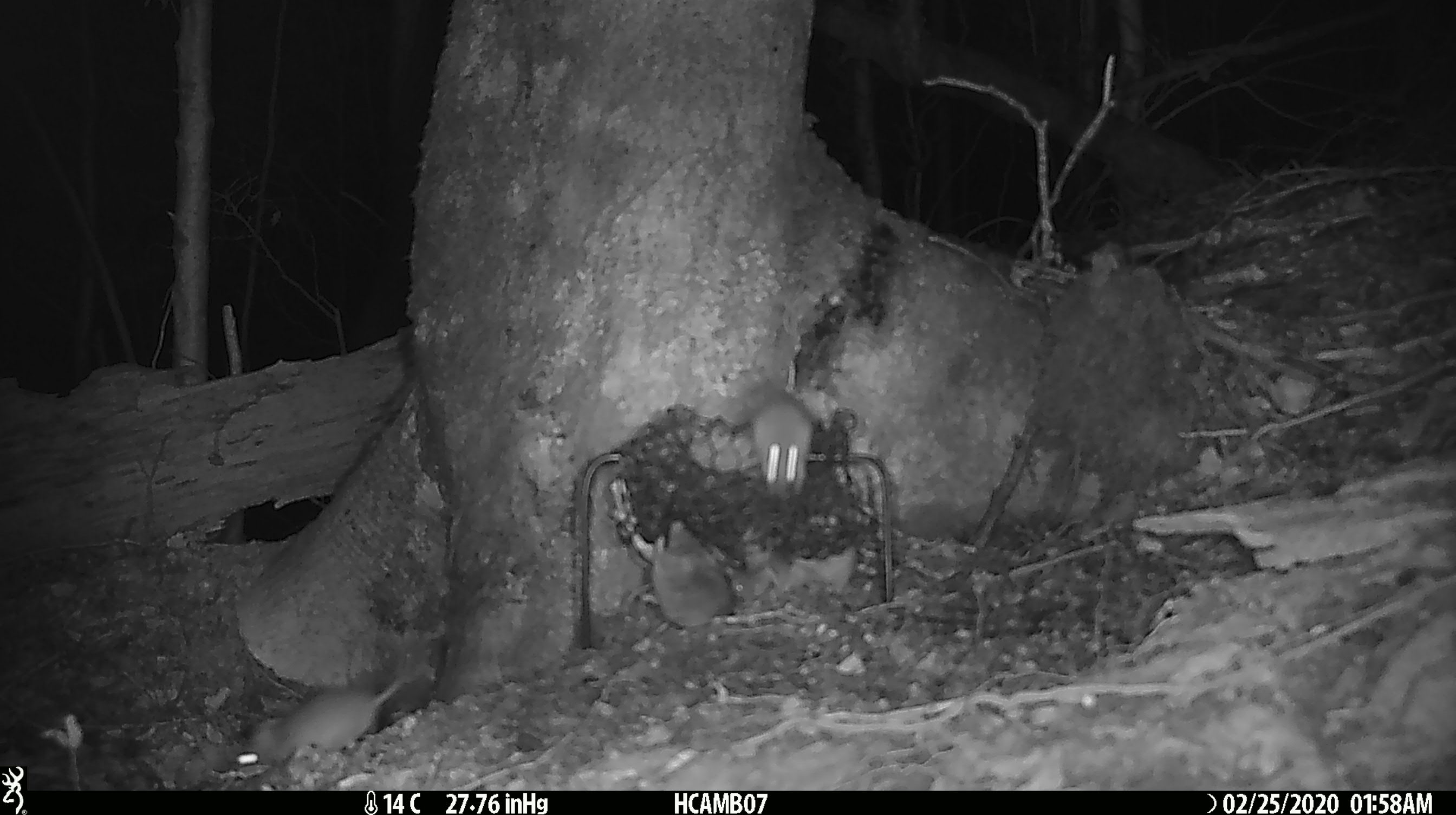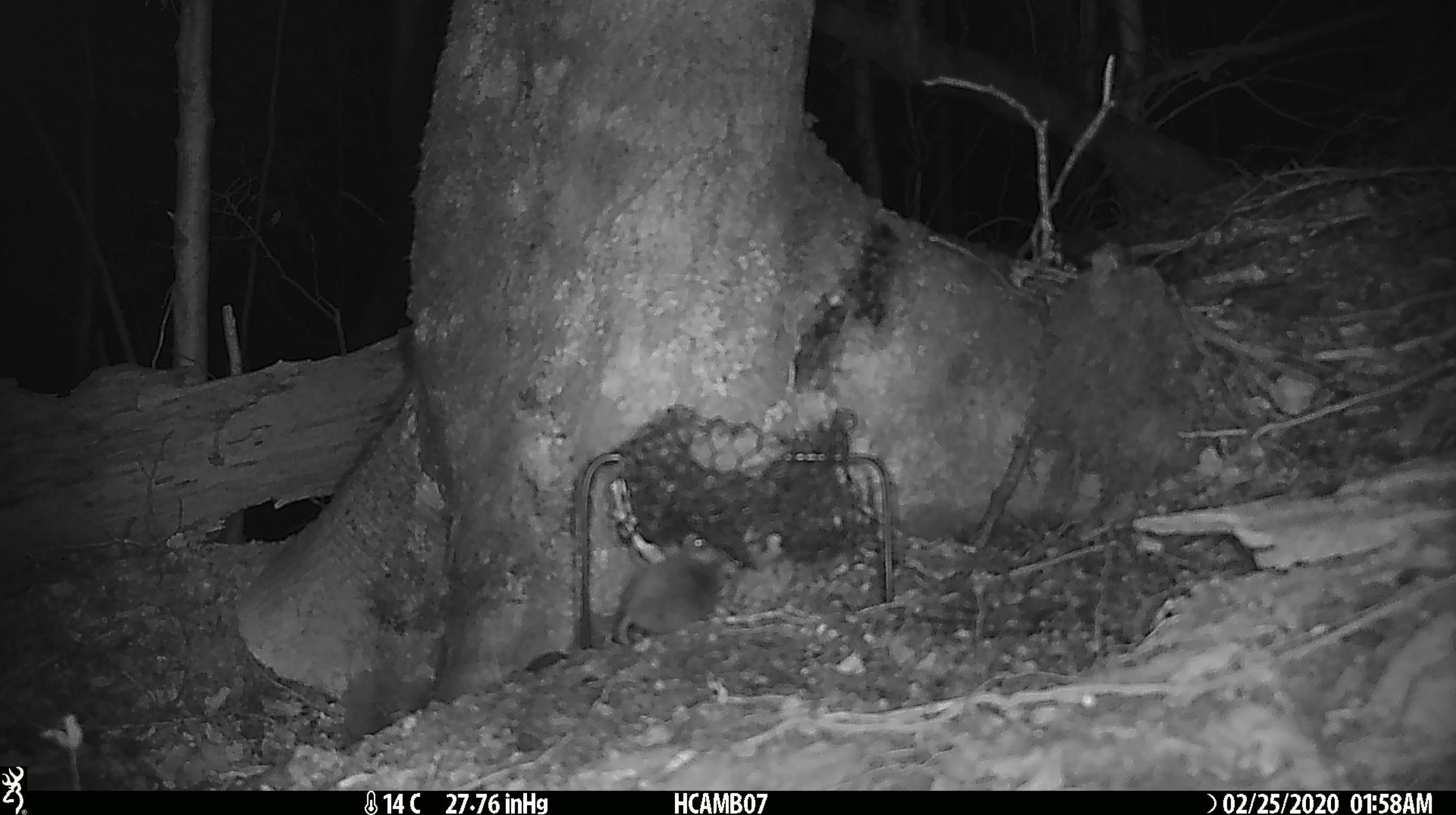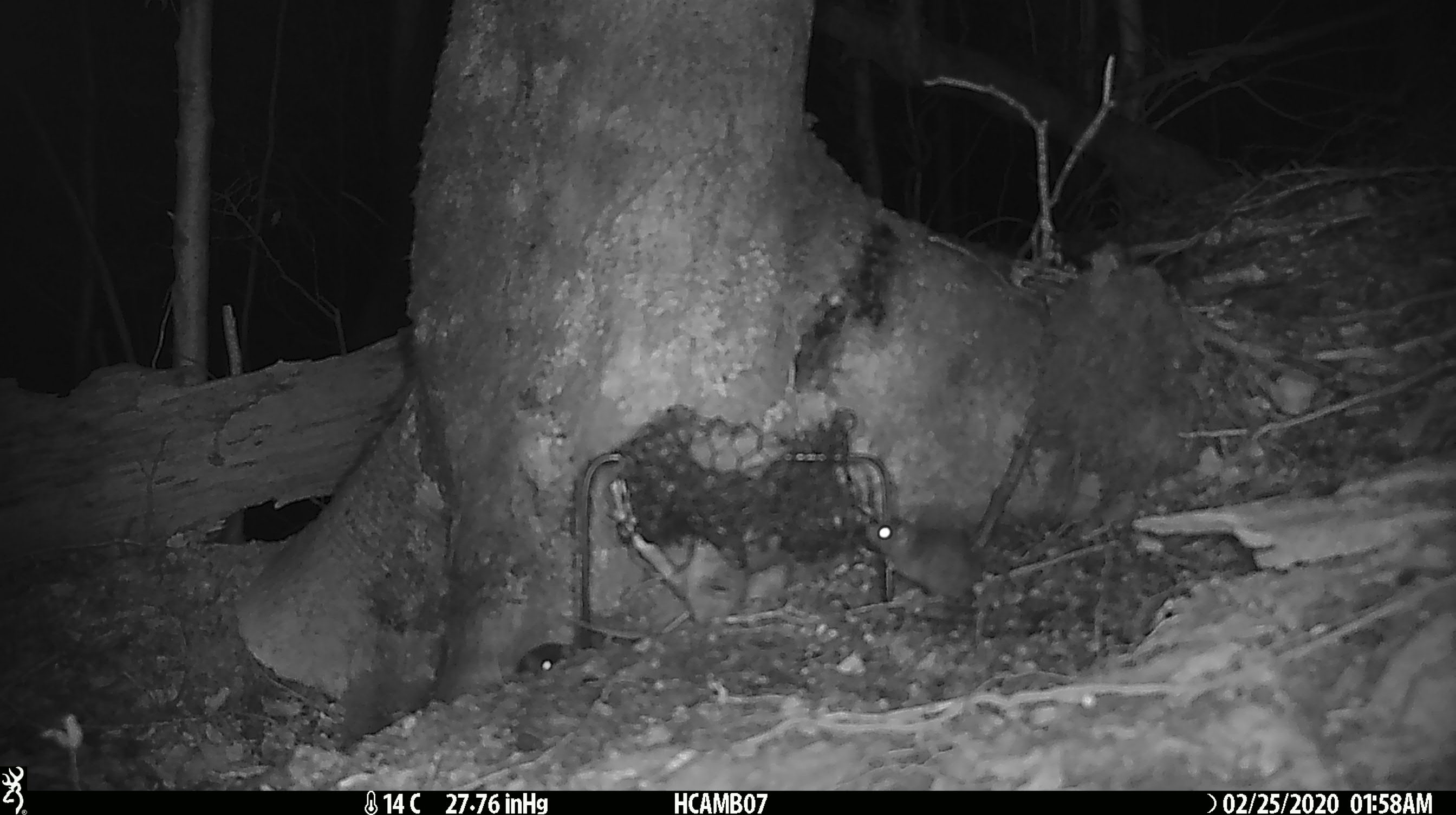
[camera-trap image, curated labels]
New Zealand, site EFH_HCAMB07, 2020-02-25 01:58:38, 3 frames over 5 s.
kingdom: Animalia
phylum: Chordata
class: Mammalia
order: Rodentia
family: Muridae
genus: Mus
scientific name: Mus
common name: mouse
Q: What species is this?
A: Mouse (Mus).